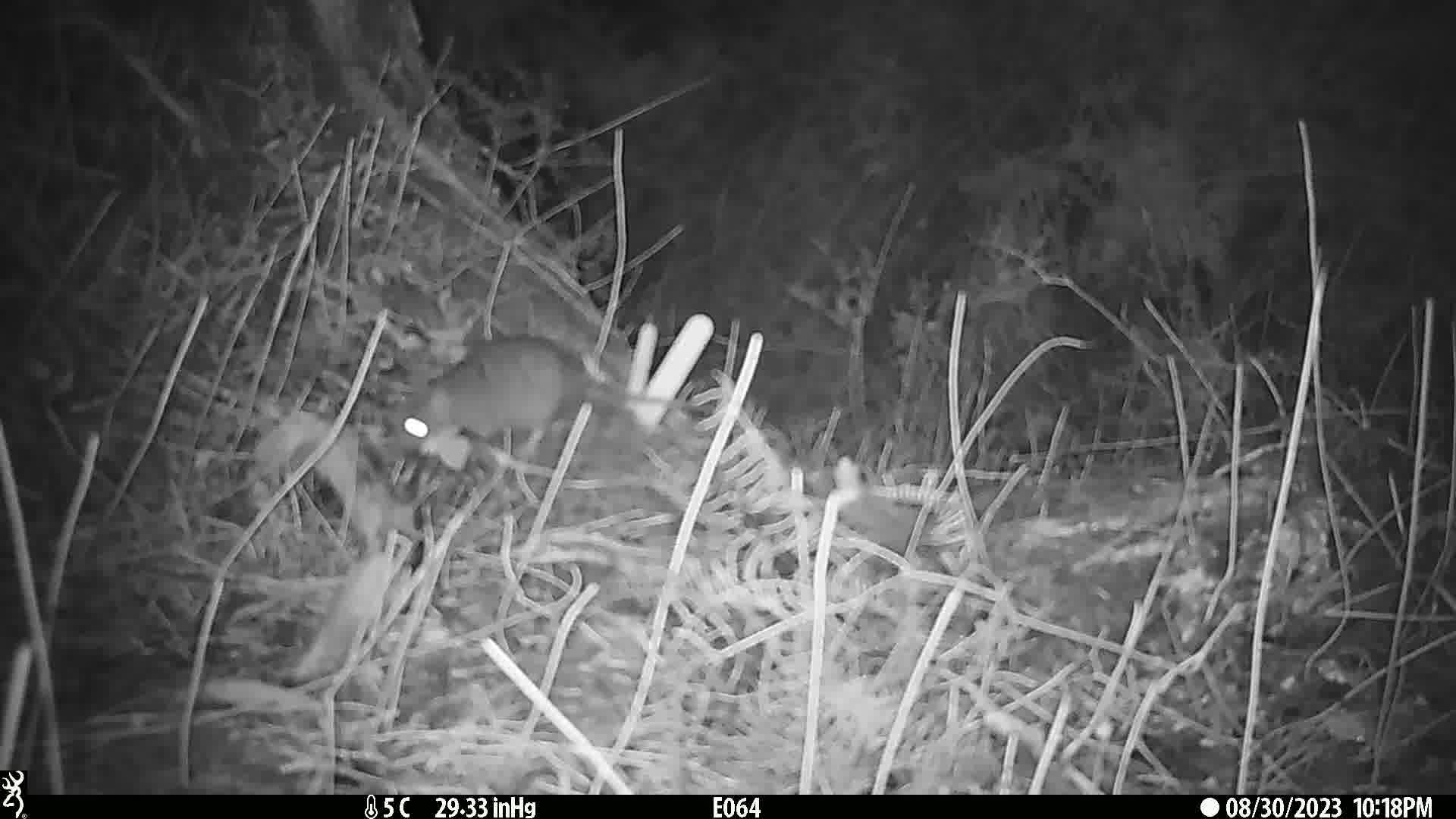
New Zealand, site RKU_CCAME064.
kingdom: Animalia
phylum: Chordata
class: Mammalia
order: Rodentia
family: Muridae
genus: Rattus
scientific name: Rattus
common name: rat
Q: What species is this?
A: Rat (Rattus).